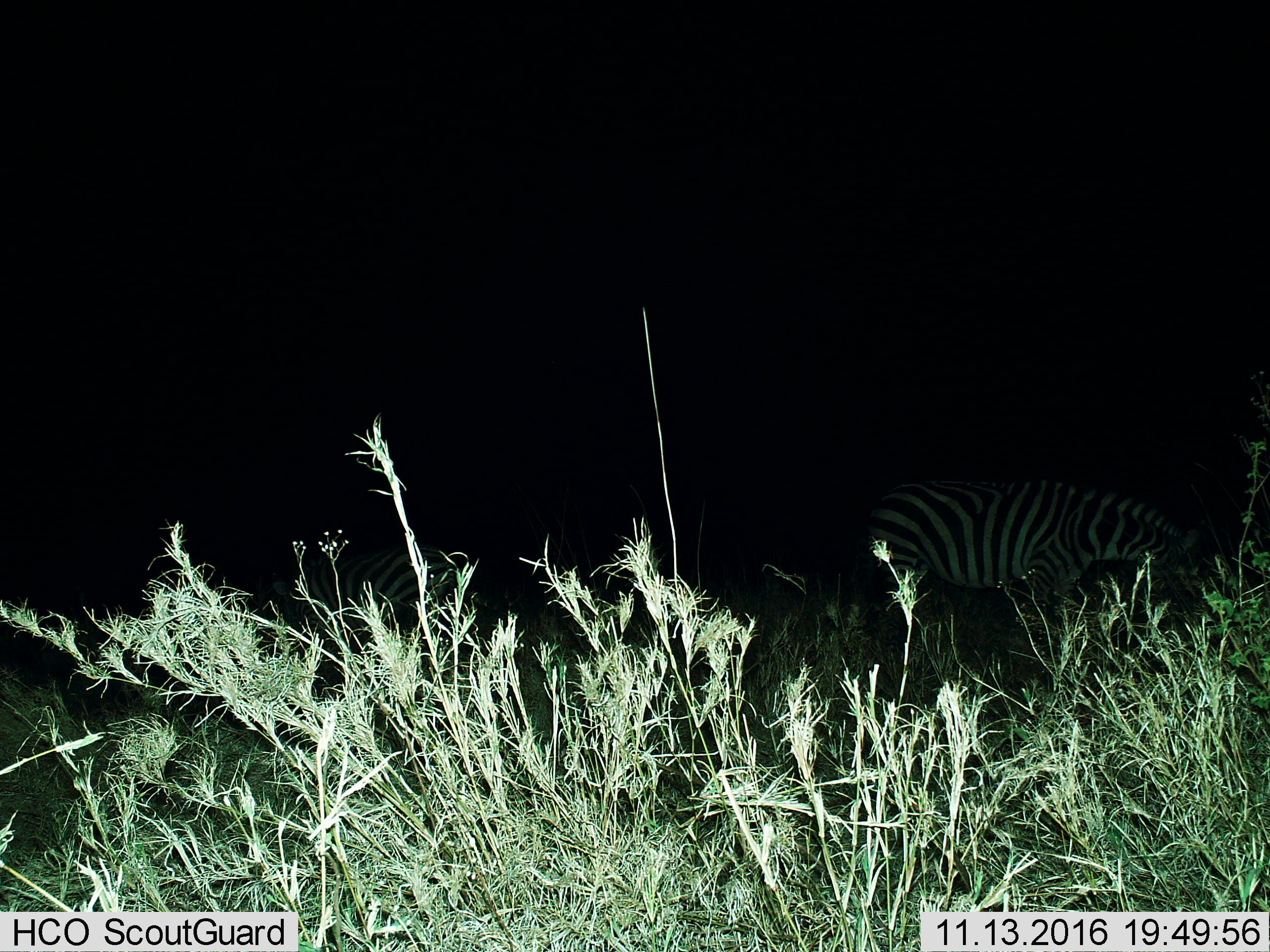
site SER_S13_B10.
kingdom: Animalia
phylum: Chordata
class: Mammalia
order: Perissodactyla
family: Equidae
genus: Equus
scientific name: Equus quagga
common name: plains zebra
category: zebraplains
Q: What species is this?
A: Zebraplains (plains zebra) (Equus quagga).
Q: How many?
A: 2.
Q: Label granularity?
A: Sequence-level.